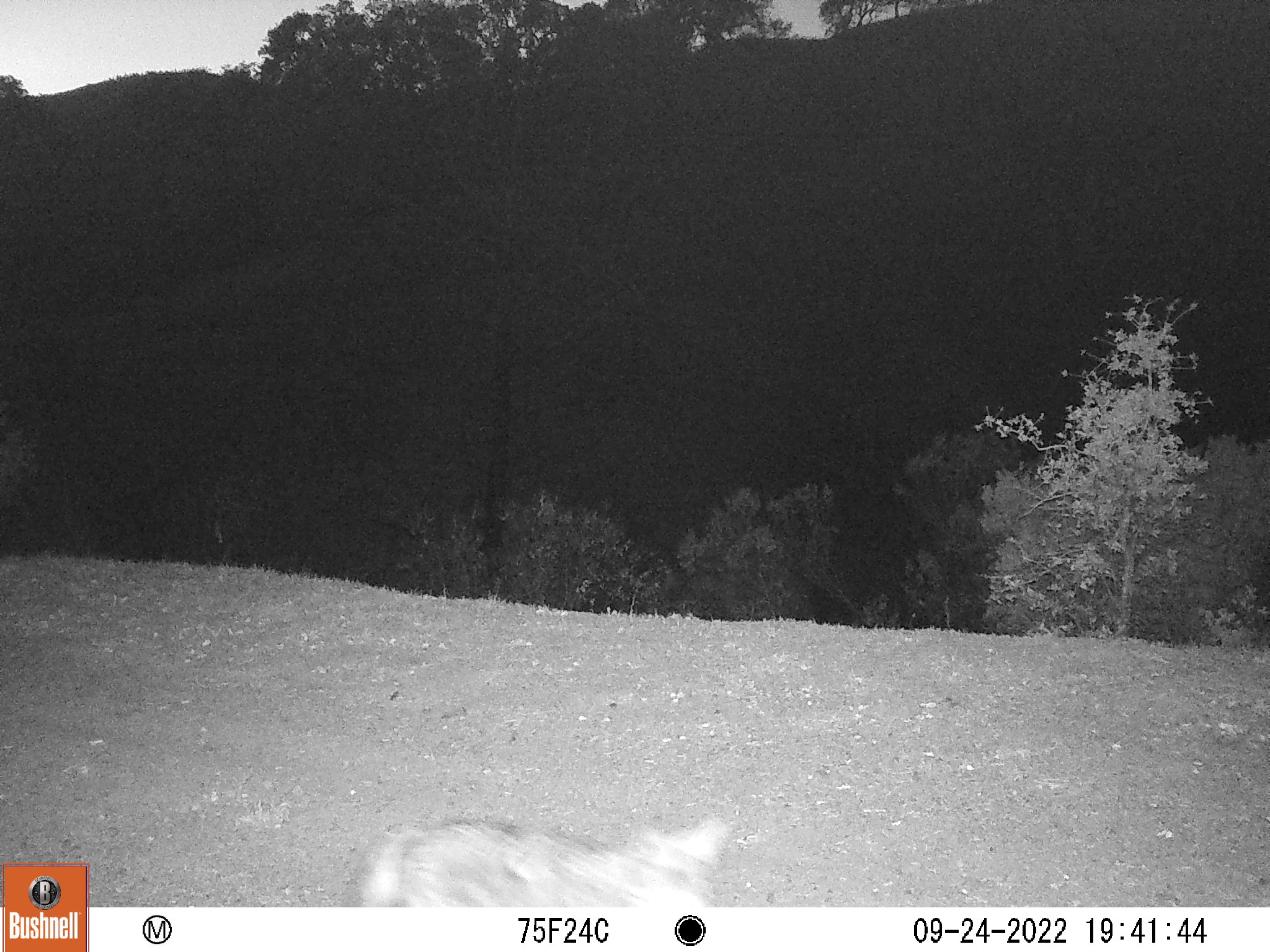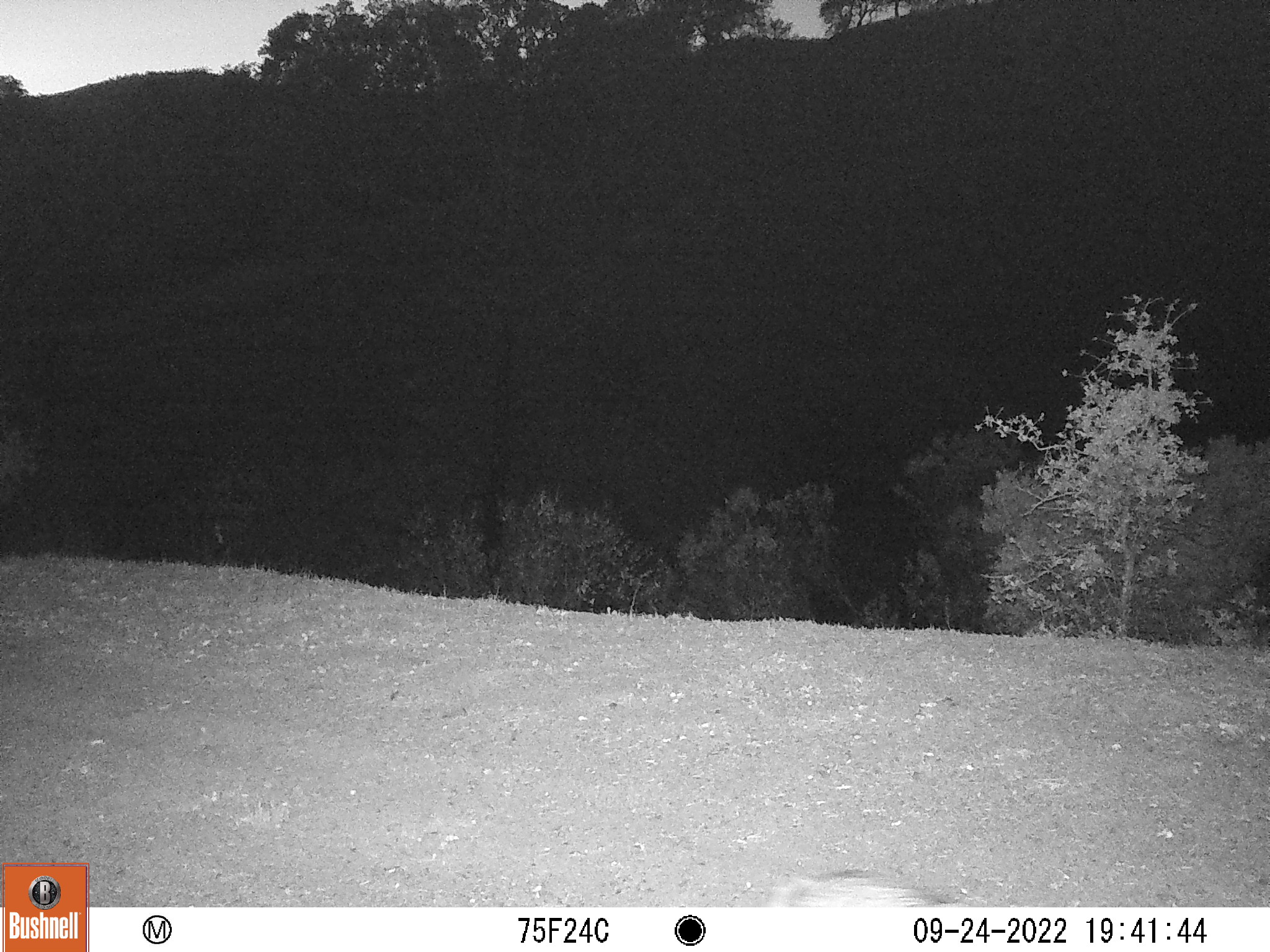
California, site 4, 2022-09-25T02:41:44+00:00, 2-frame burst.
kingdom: Animalia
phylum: Chordata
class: Mammalia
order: Carnivora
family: Canidae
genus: Canis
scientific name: Canis latrans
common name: coyote